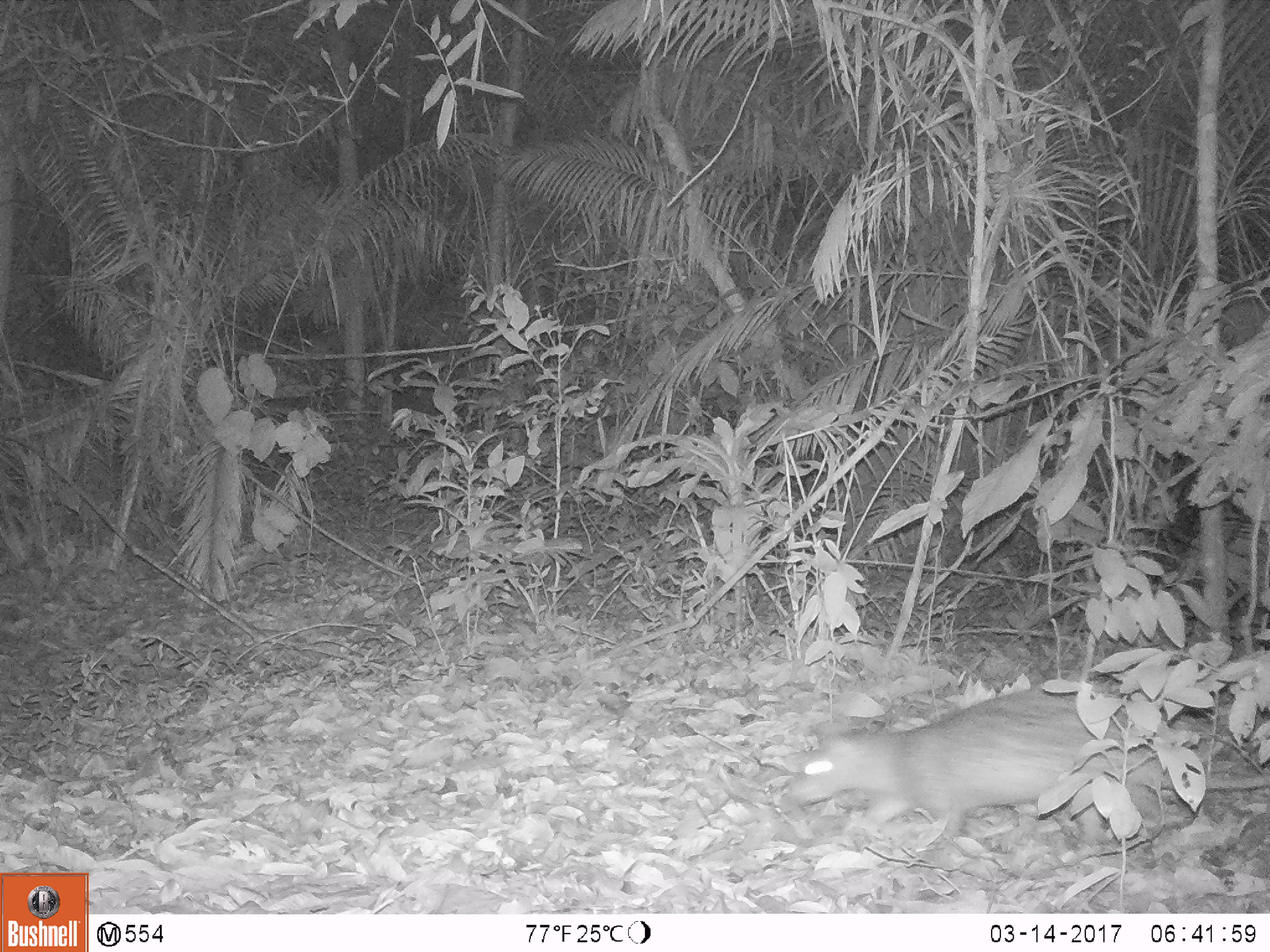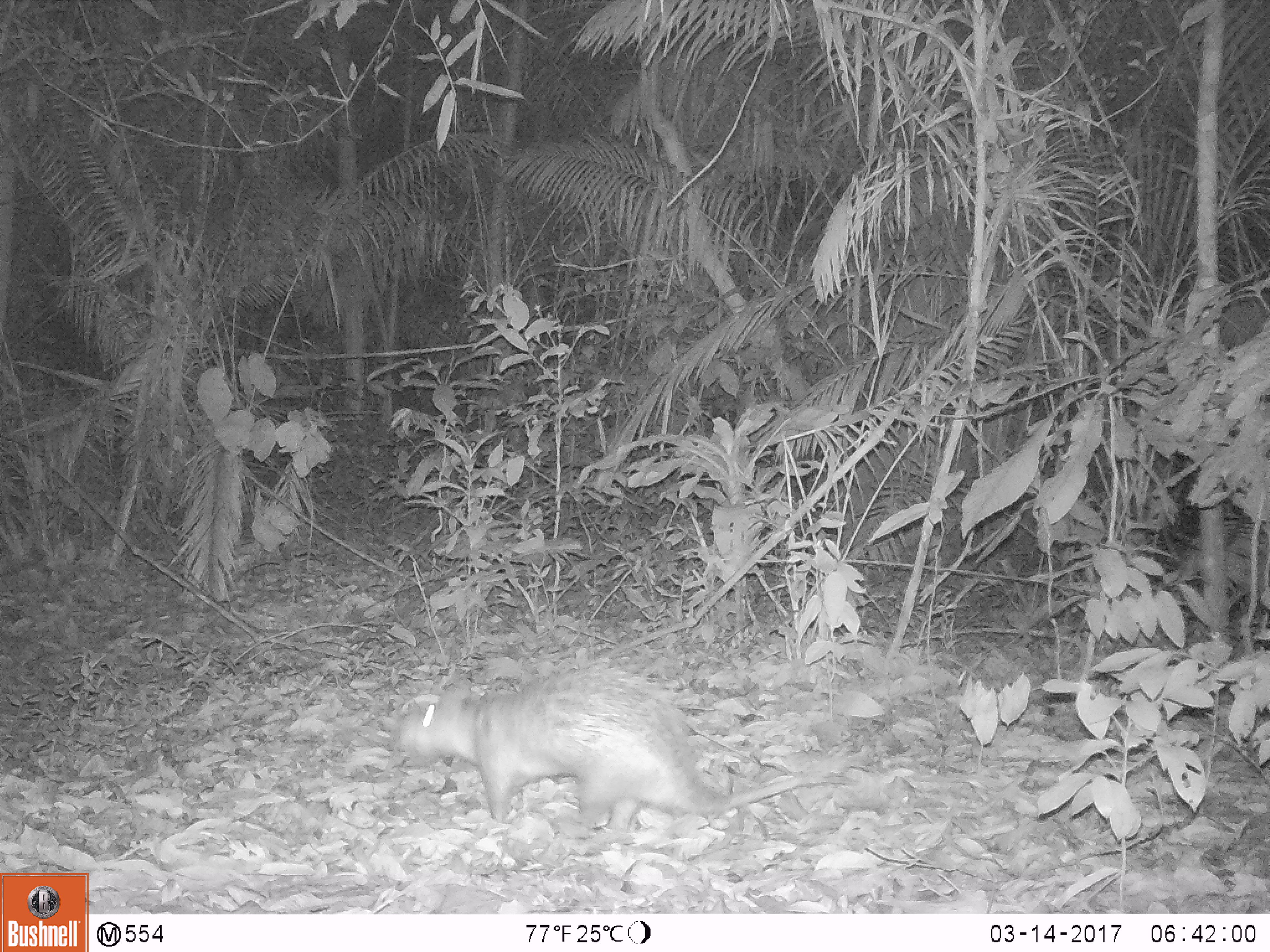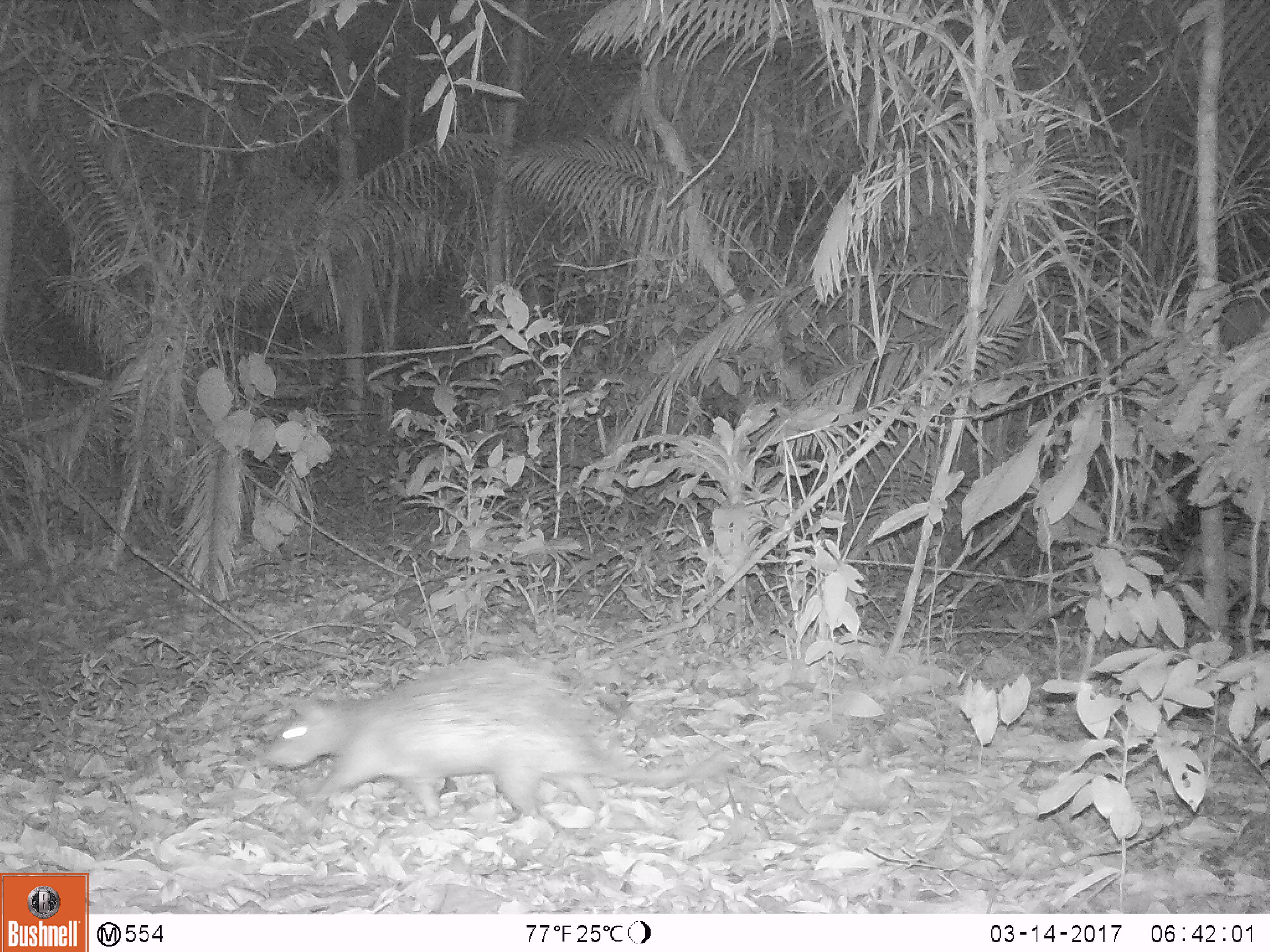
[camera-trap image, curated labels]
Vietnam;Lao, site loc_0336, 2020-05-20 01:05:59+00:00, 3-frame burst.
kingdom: Animalia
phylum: Chordata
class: Mammalia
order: Rodentia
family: Hystricidae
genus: Atherurus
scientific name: Atherurus macrourus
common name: asiatic brush-tailed porcupine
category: asiatic brush tailed porcupine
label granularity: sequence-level